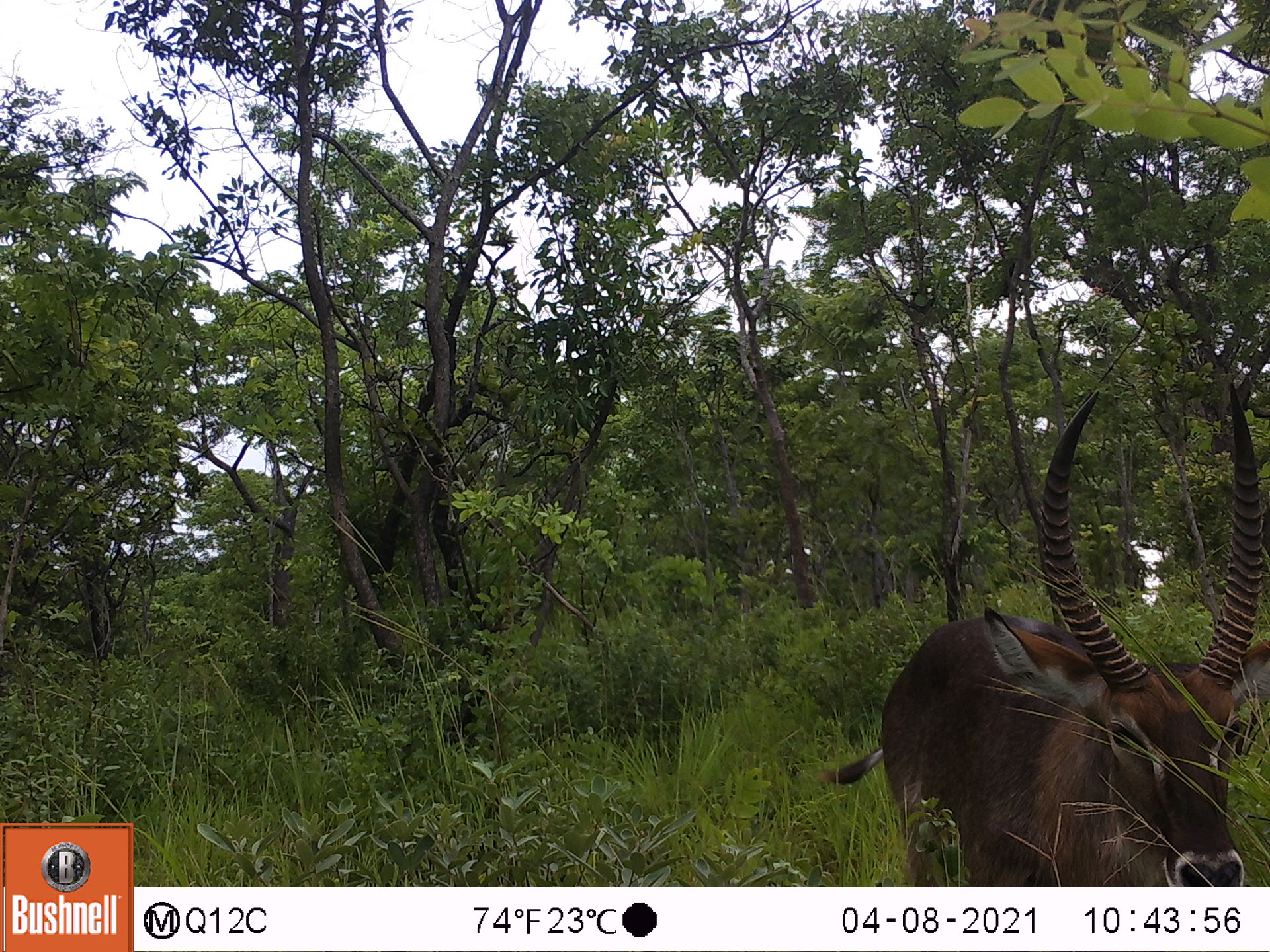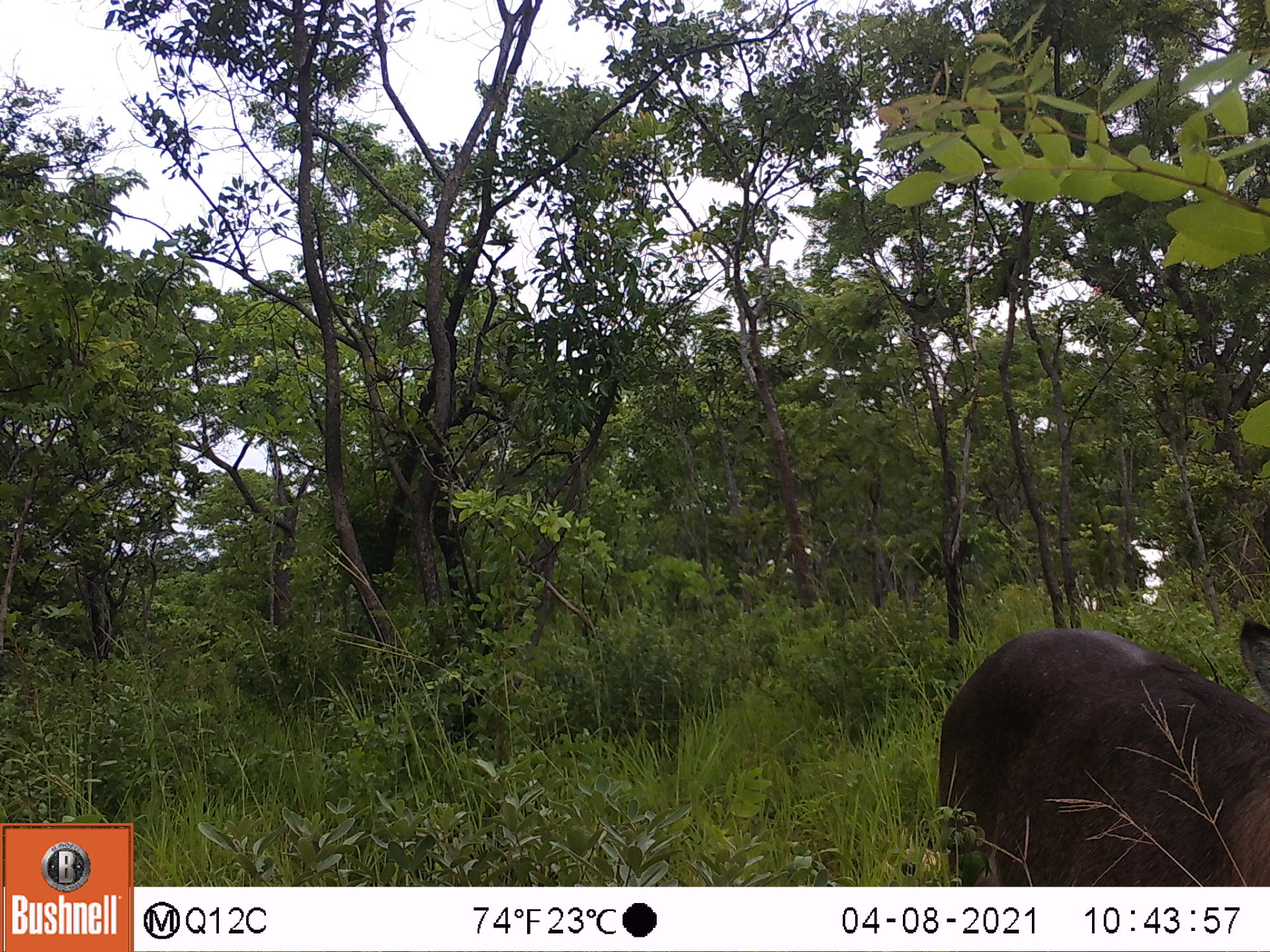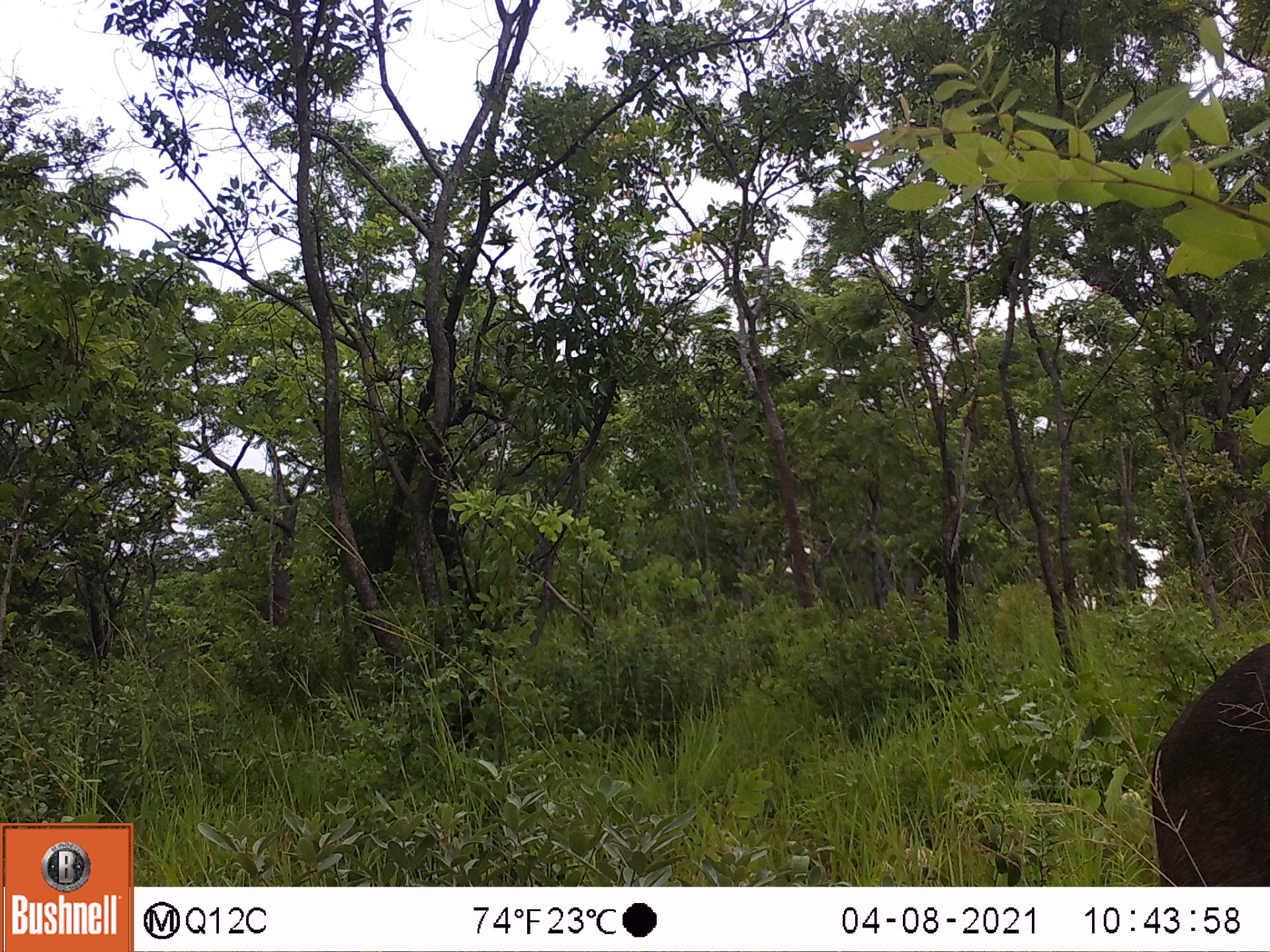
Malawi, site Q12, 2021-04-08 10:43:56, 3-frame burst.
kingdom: Animalia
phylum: Chordata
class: Mammalia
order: Artiodactyla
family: Bovidae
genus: Kobus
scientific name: Kobus ellipsiprymnus ellipsiprymnus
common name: common waterbuck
Common waterbuck (Kobus ellipsiprymnus ellipsiprymnus), count 1.